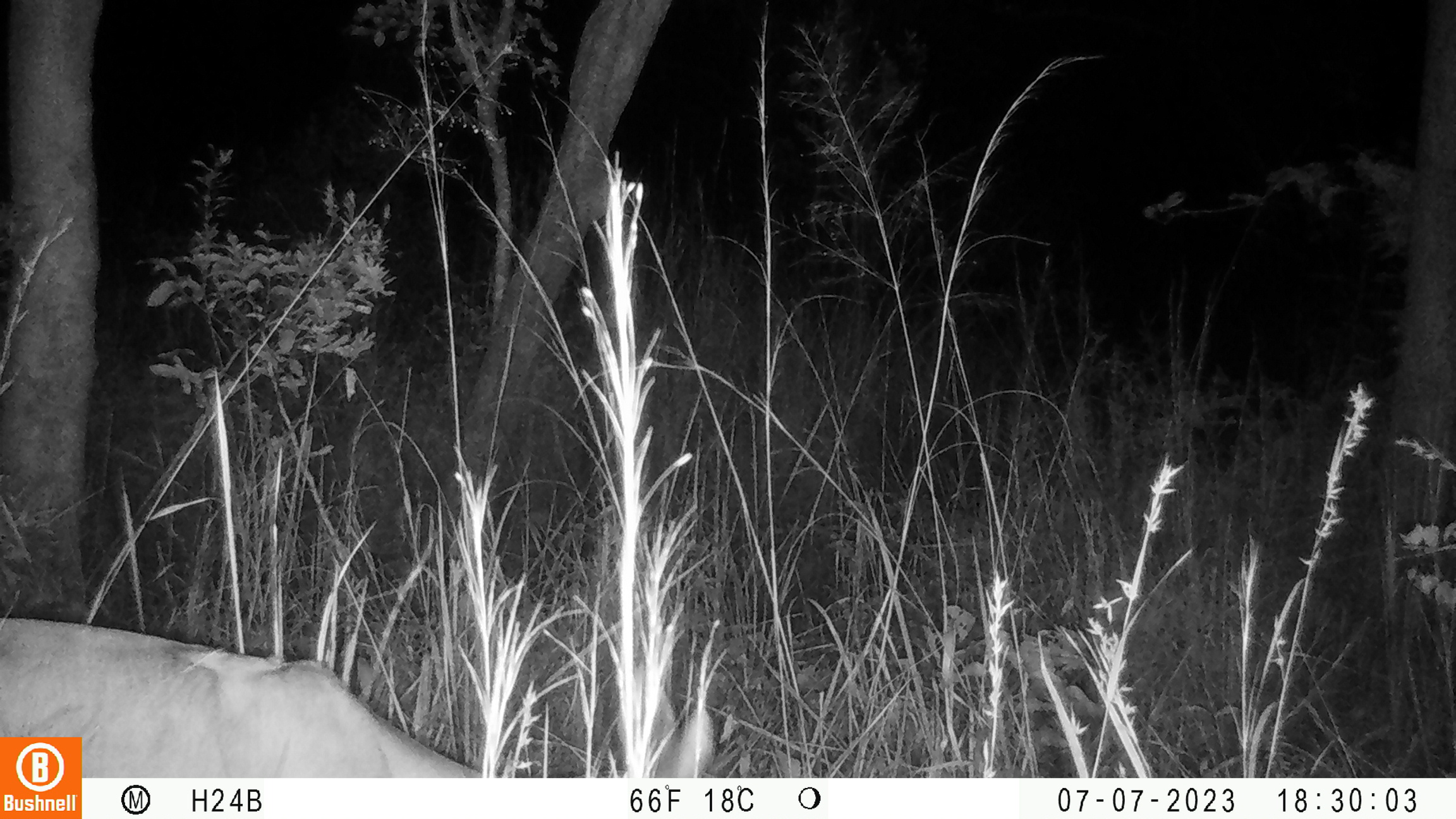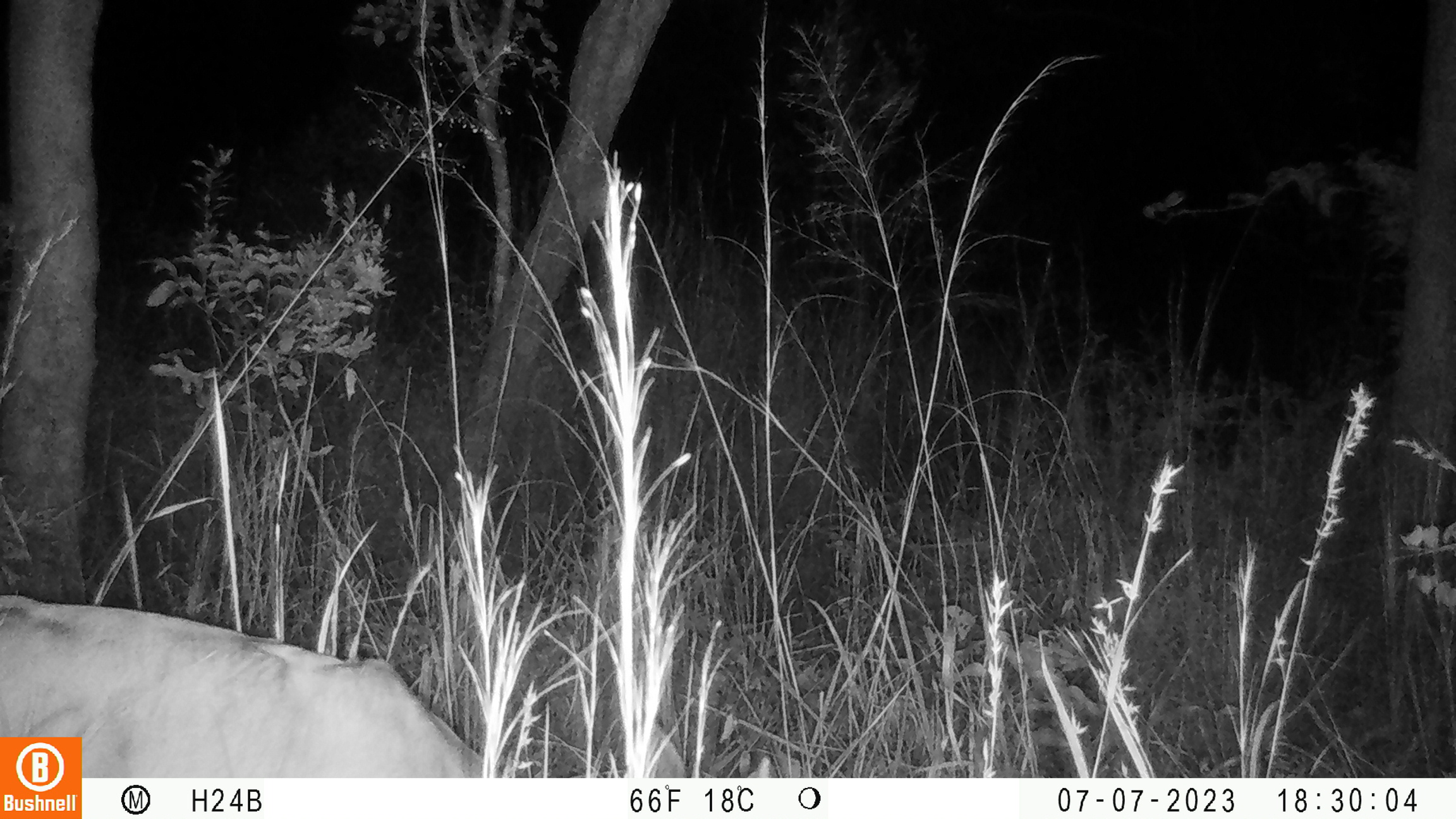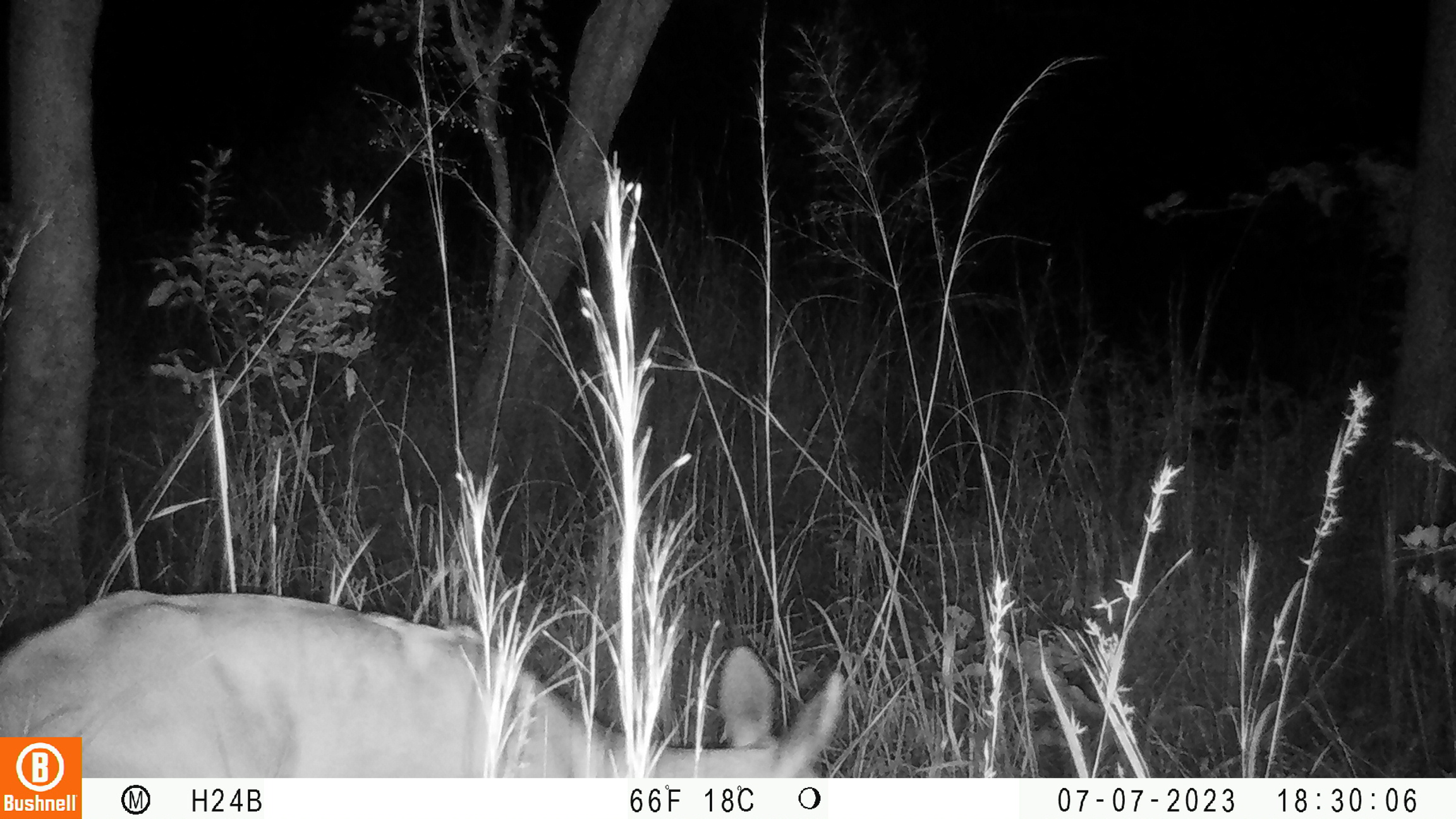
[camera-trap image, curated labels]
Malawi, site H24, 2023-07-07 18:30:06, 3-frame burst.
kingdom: Animalia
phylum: Chordata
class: Mammalia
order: Artiodactyla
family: Bovidae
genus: Redunca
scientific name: Redunca arundinum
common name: southern reedbuck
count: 1